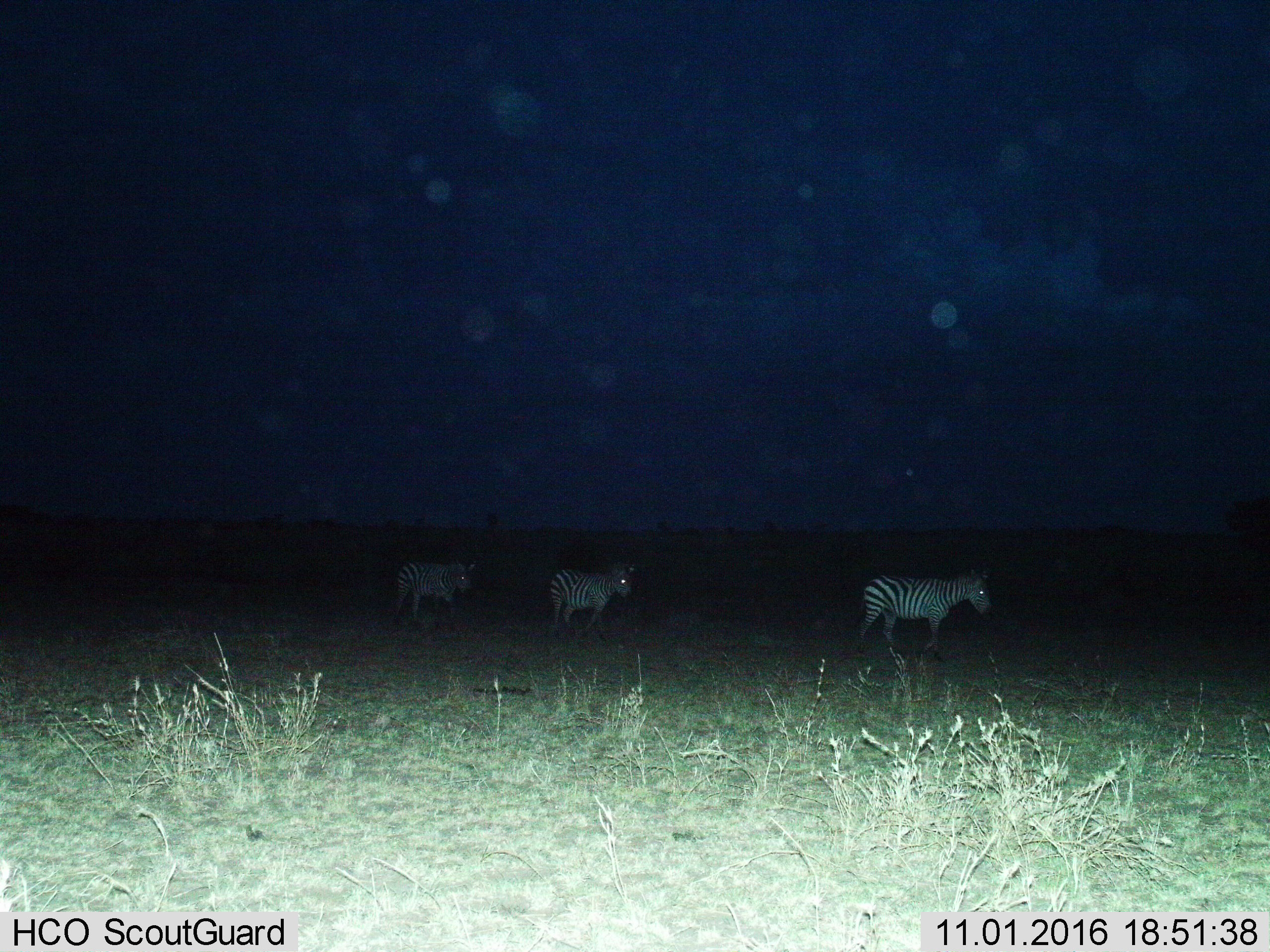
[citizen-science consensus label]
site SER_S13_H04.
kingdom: Animalia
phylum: Chordata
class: Mammalia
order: Perissodactyla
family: Equidae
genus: Equus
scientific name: Equus quagga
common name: plains zebra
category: zebraplains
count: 3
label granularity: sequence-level